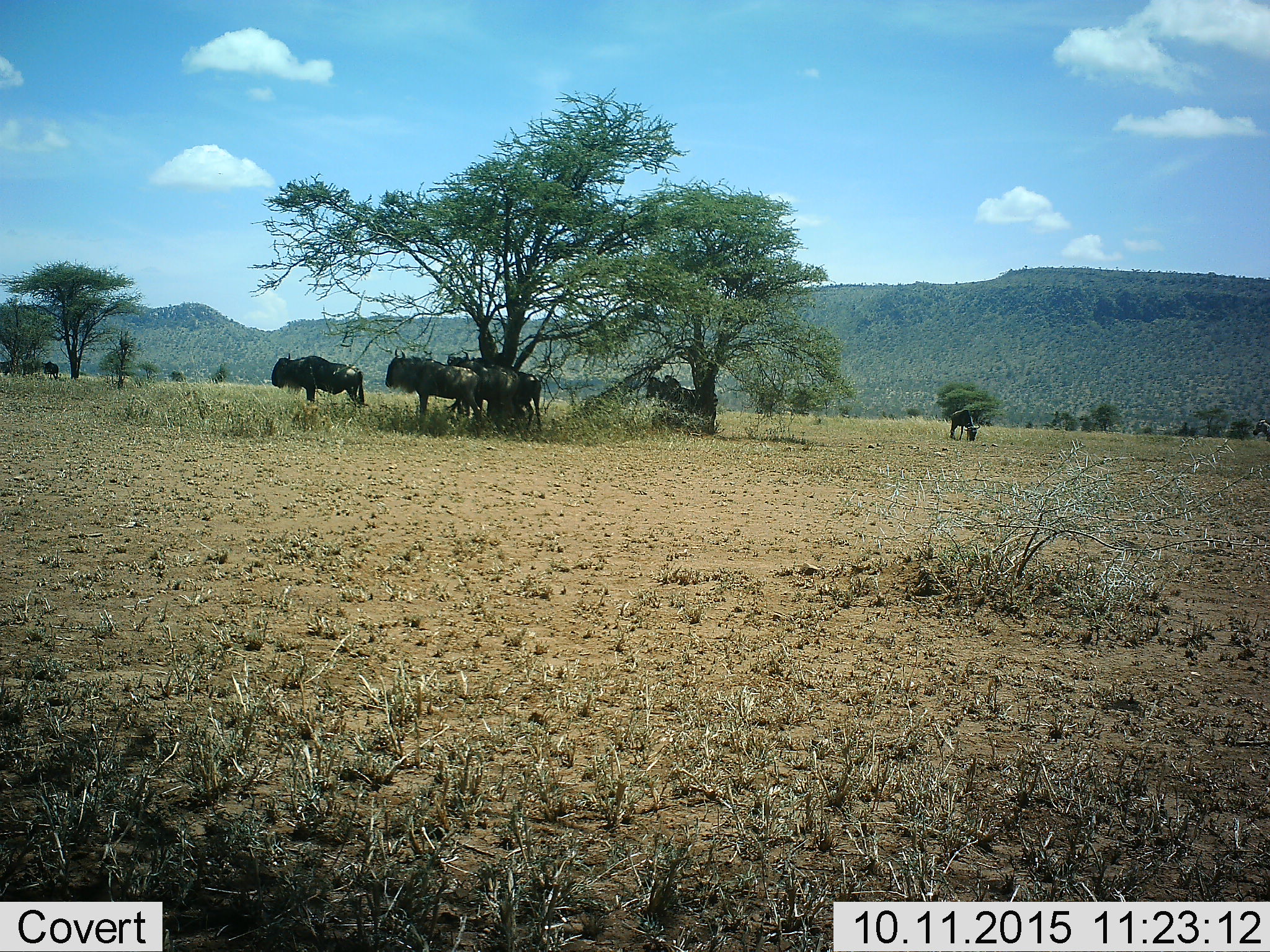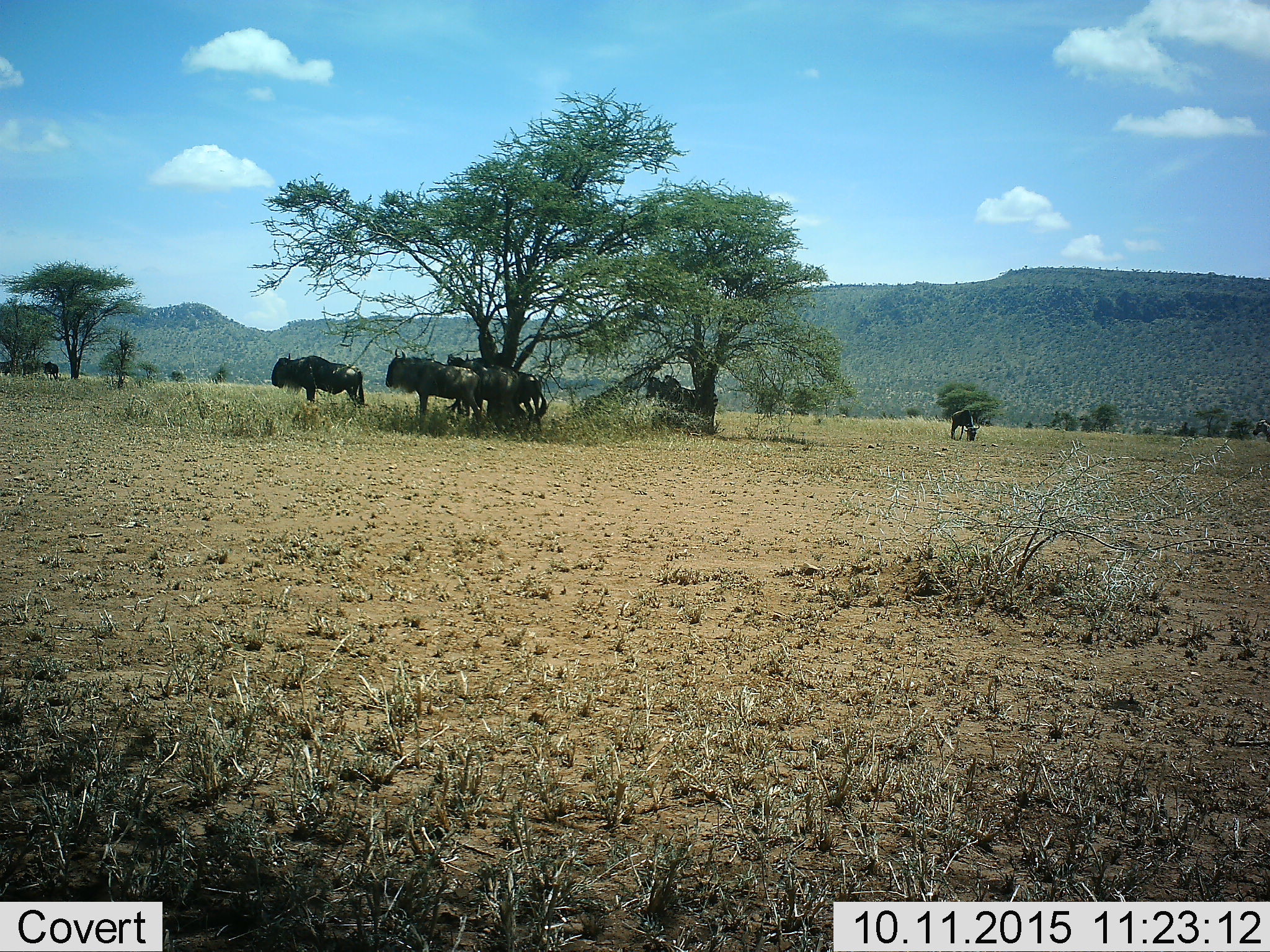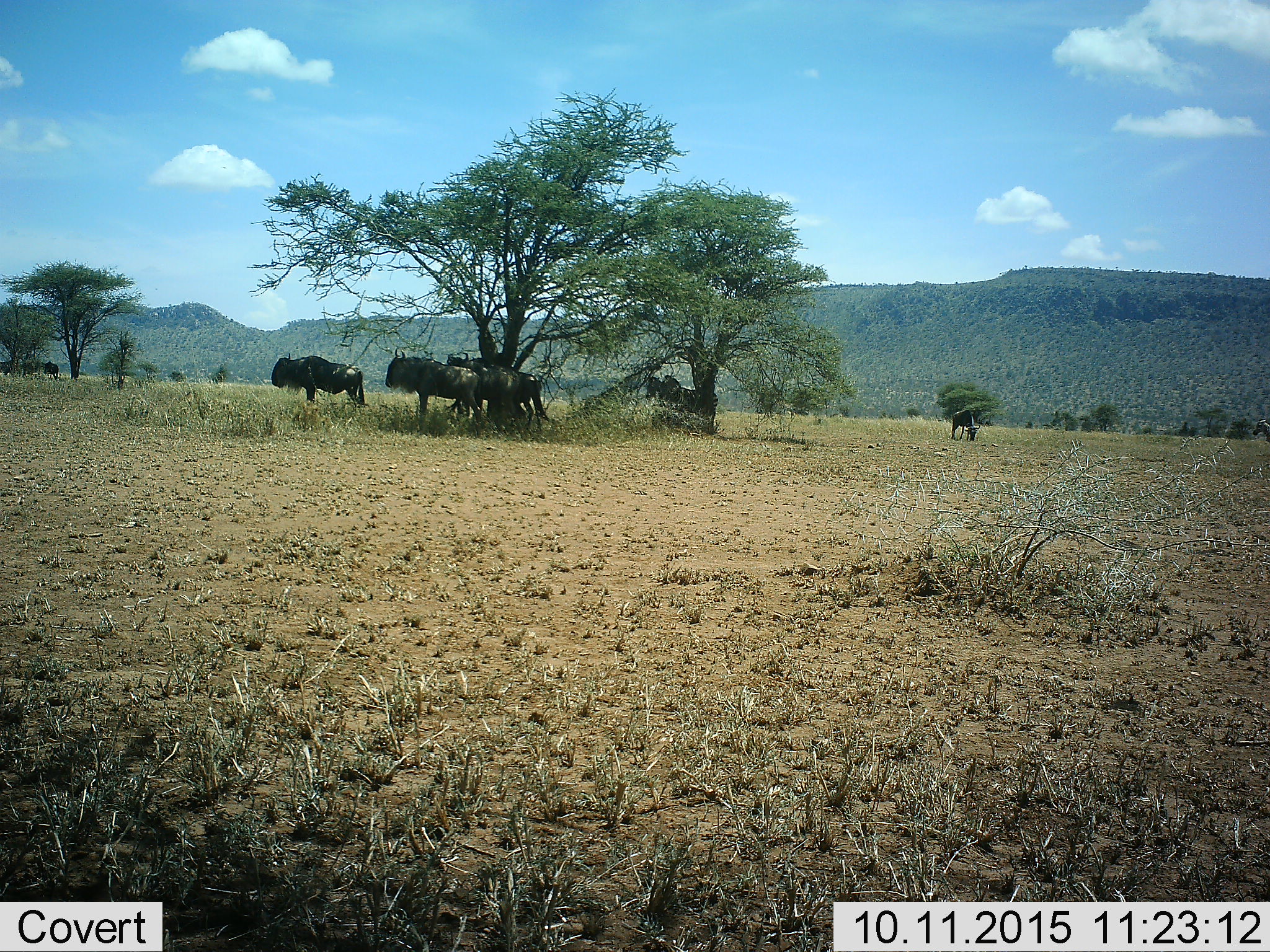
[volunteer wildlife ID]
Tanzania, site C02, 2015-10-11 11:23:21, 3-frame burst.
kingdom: Animalia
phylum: Chordata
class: Mammalia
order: Artiodactyla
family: Bovidae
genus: Connochaetes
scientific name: Connochaetes taurinus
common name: blue wildebeest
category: wildebeest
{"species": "wildebeest (blue wildebeest) (Connochaetes taurinus)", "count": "6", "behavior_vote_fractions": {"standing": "100%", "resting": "14%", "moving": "7%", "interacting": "7%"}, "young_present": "7%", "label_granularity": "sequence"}